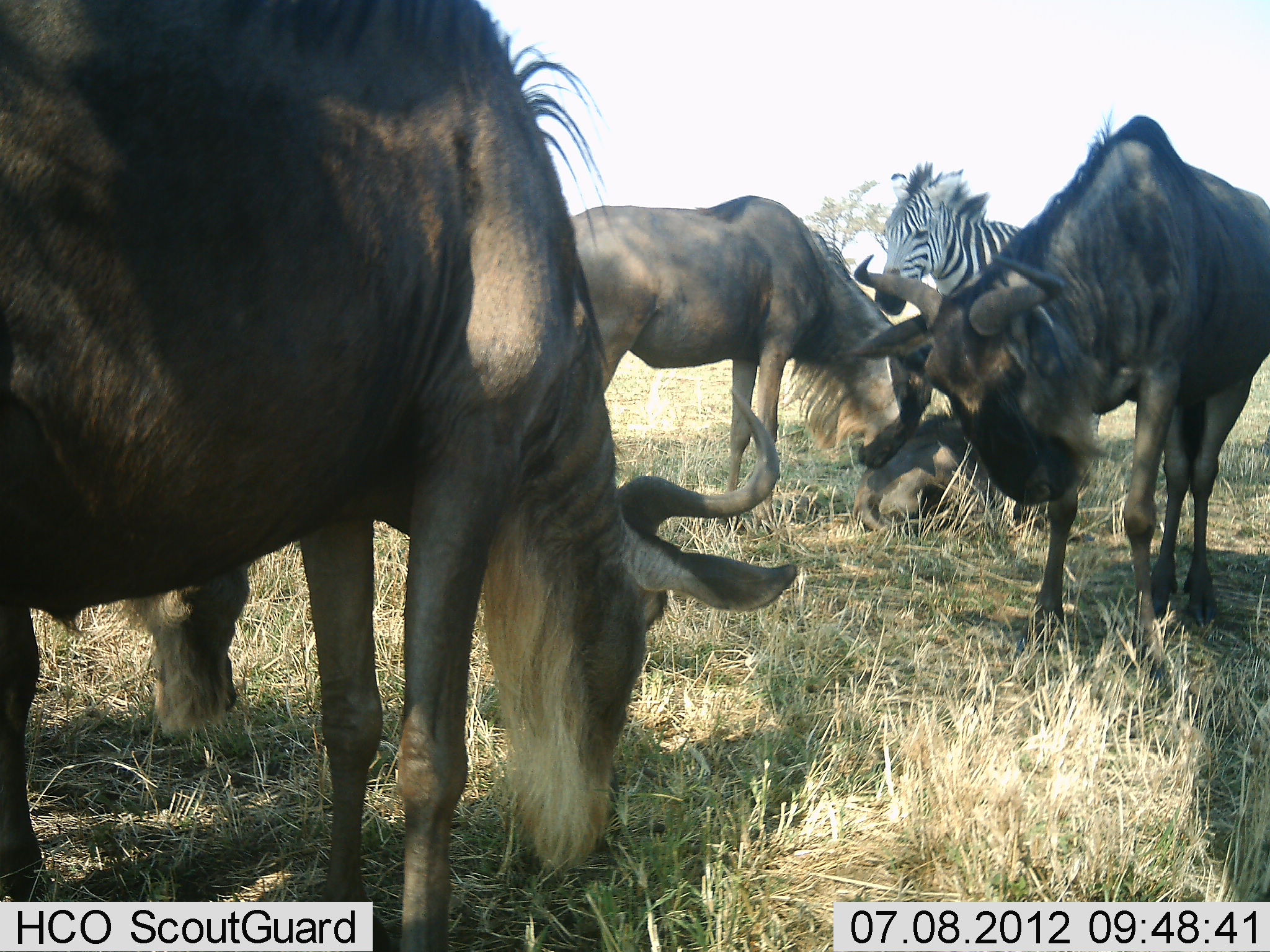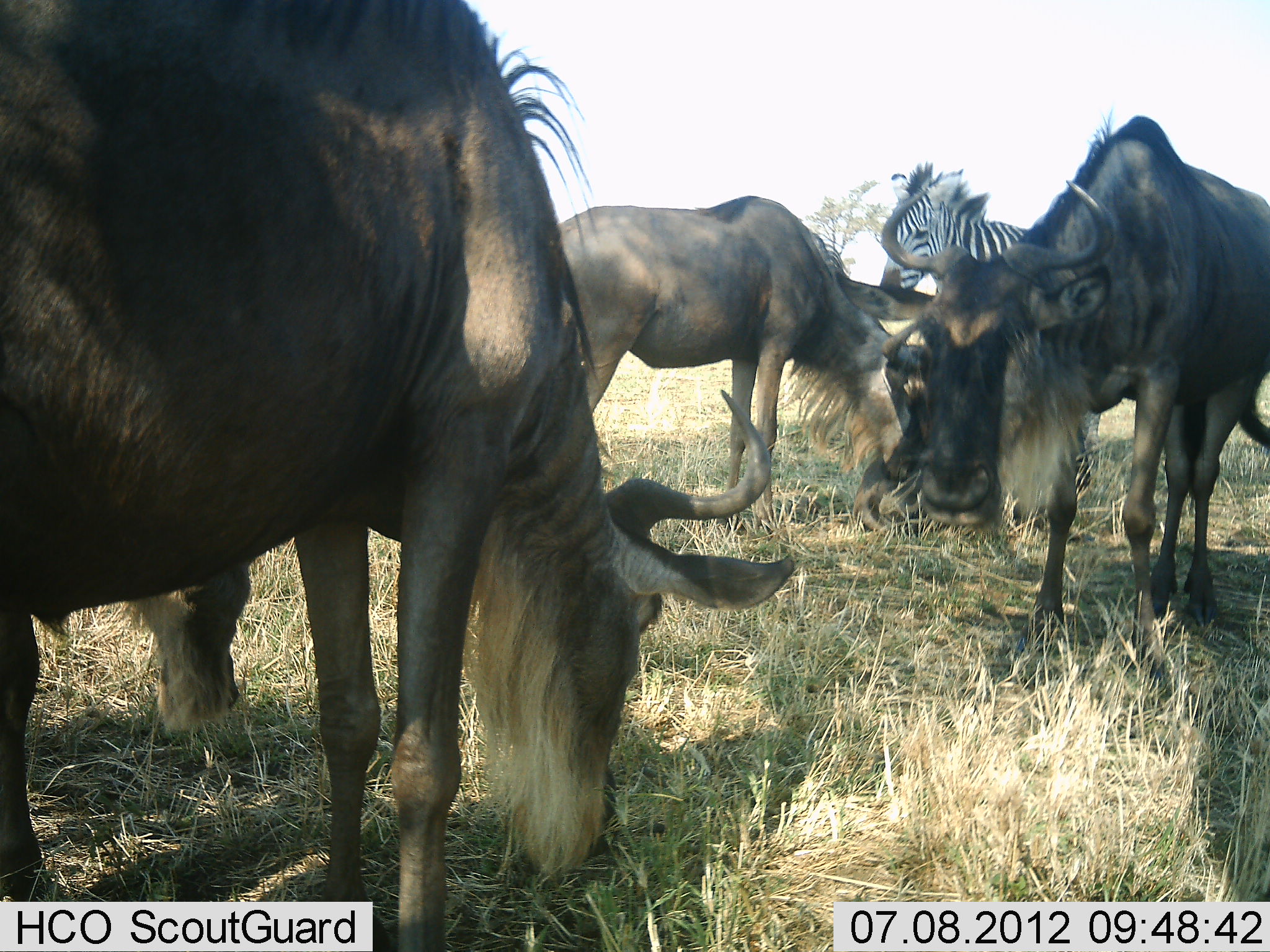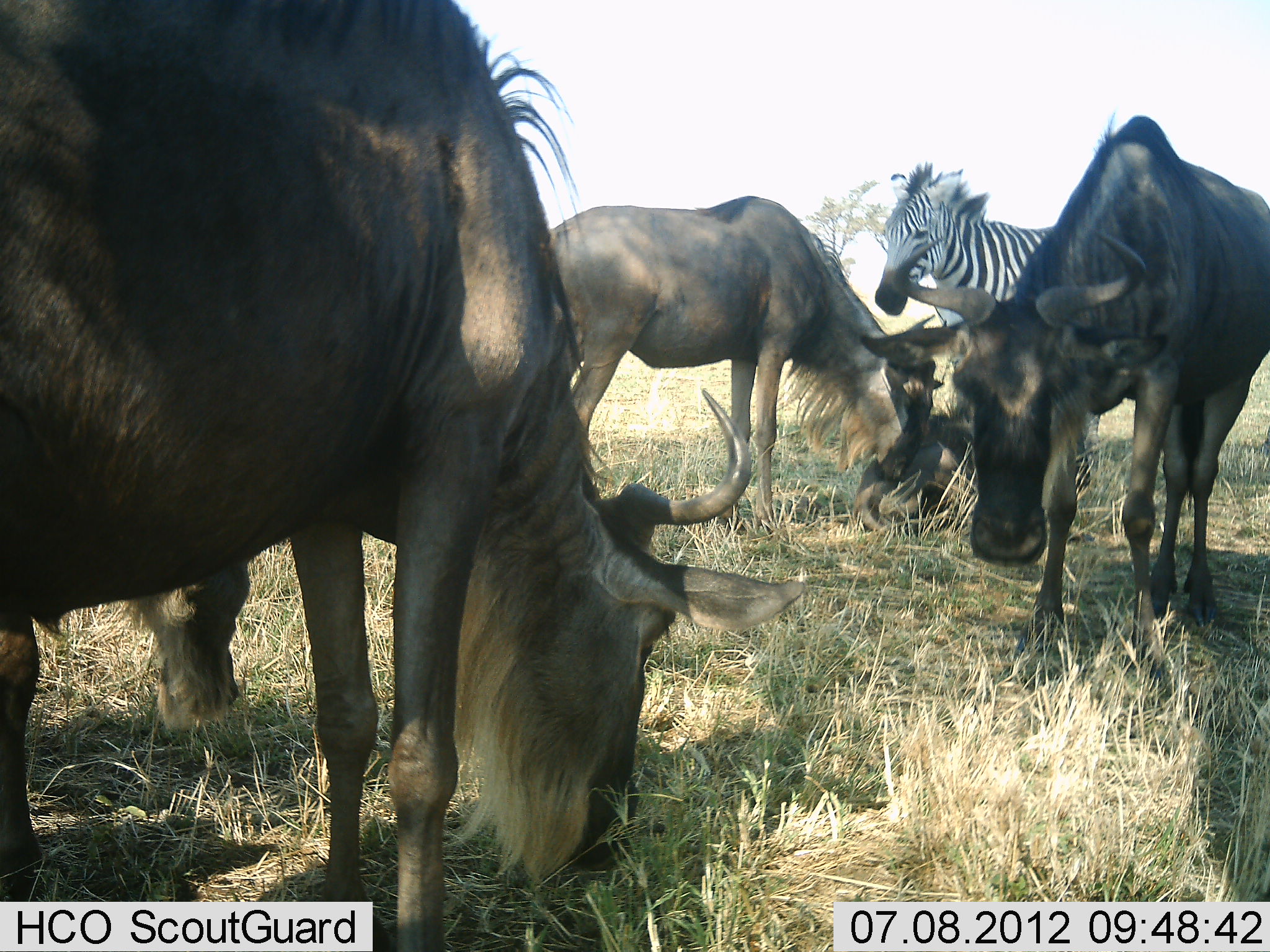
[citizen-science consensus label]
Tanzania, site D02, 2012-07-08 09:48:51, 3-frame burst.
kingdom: Animalia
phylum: Chordata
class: Mammalia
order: Artiodactyla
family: Bovidae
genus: Connochaetes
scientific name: Connochaetes taurinus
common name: blue wildebeest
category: wildebeest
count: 4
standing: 70%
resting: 30%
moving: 10%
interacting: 10%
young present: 10%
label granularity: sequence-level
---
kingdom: Animalia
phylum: Chordata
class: Mammalia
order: Perissodactyla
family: Equidae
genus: Equus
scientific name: Equus quagga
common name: plains zebra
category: zebra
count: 1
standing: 100%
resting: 0%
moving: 0%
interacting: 0%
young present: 0%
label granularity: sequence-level